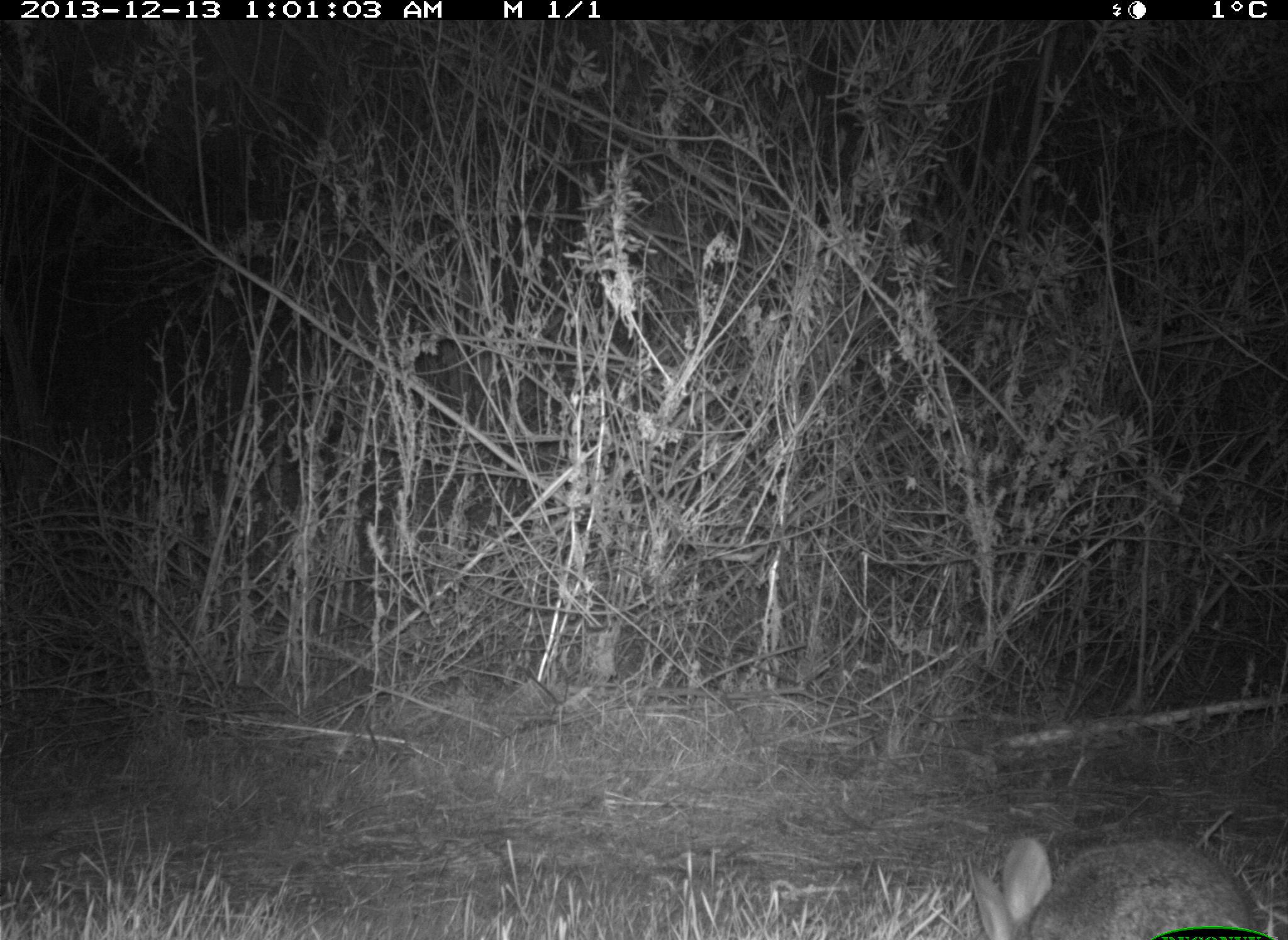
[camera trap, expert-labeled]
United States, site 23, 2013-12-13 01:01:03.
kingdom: Animalia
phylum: Chordata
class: Mammalia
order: Lagomorpha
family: Leporidae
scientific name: Leporidae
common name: rabbits and hares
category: rabbit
Rabbit (rabbits and hares) (Leporidae).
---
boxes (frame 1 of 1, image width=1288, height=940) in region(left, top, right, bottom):
rabbit: region(964, 836, 1255, 940)